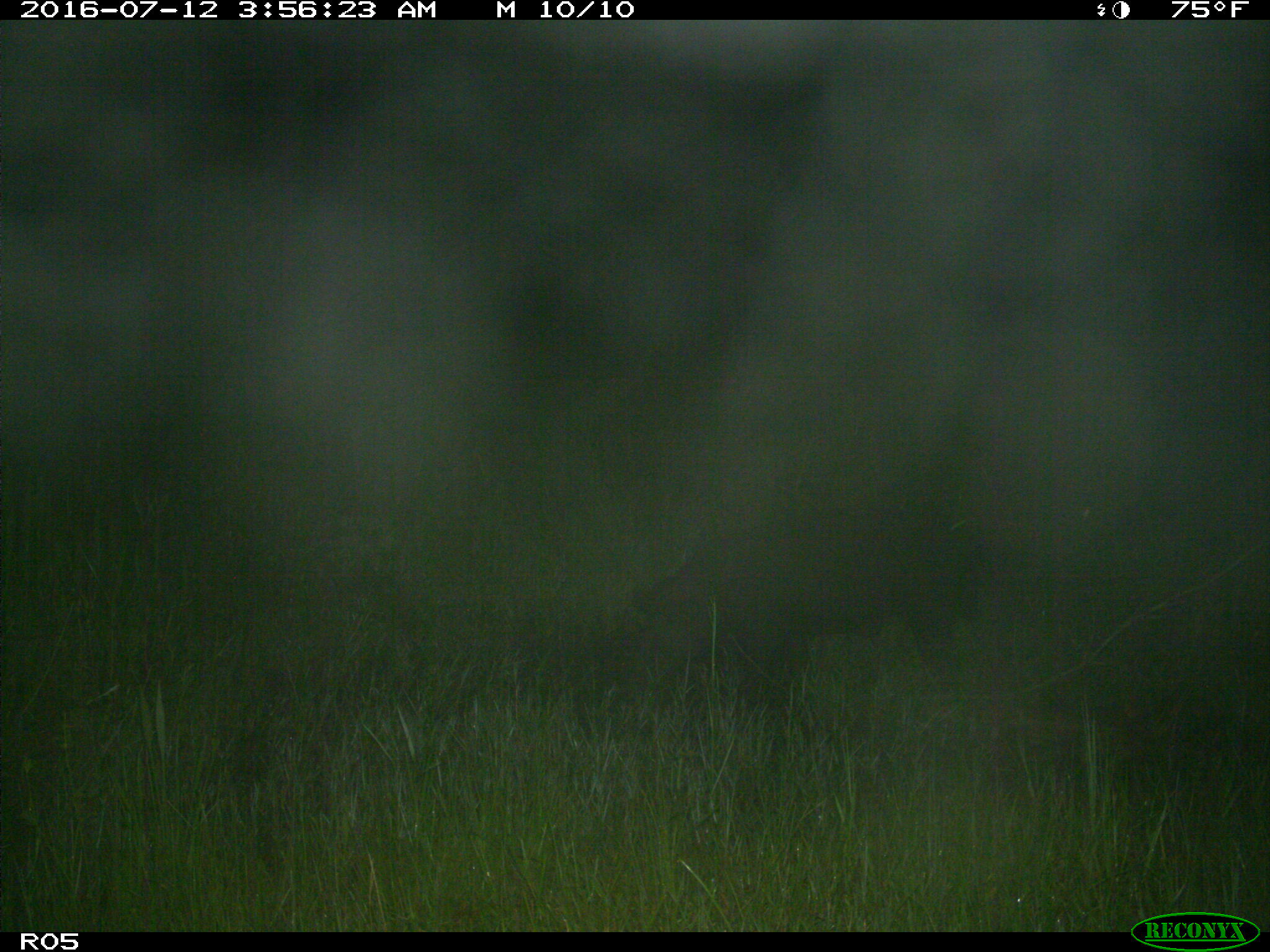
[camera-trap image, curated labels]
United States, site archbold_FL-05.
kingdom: Animalia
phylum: Chordata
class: Mammalia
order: Artiodactyla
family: Suidae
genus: Sus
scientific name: Sus scrofa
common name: wild boar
Sus scrofa (wild boar).